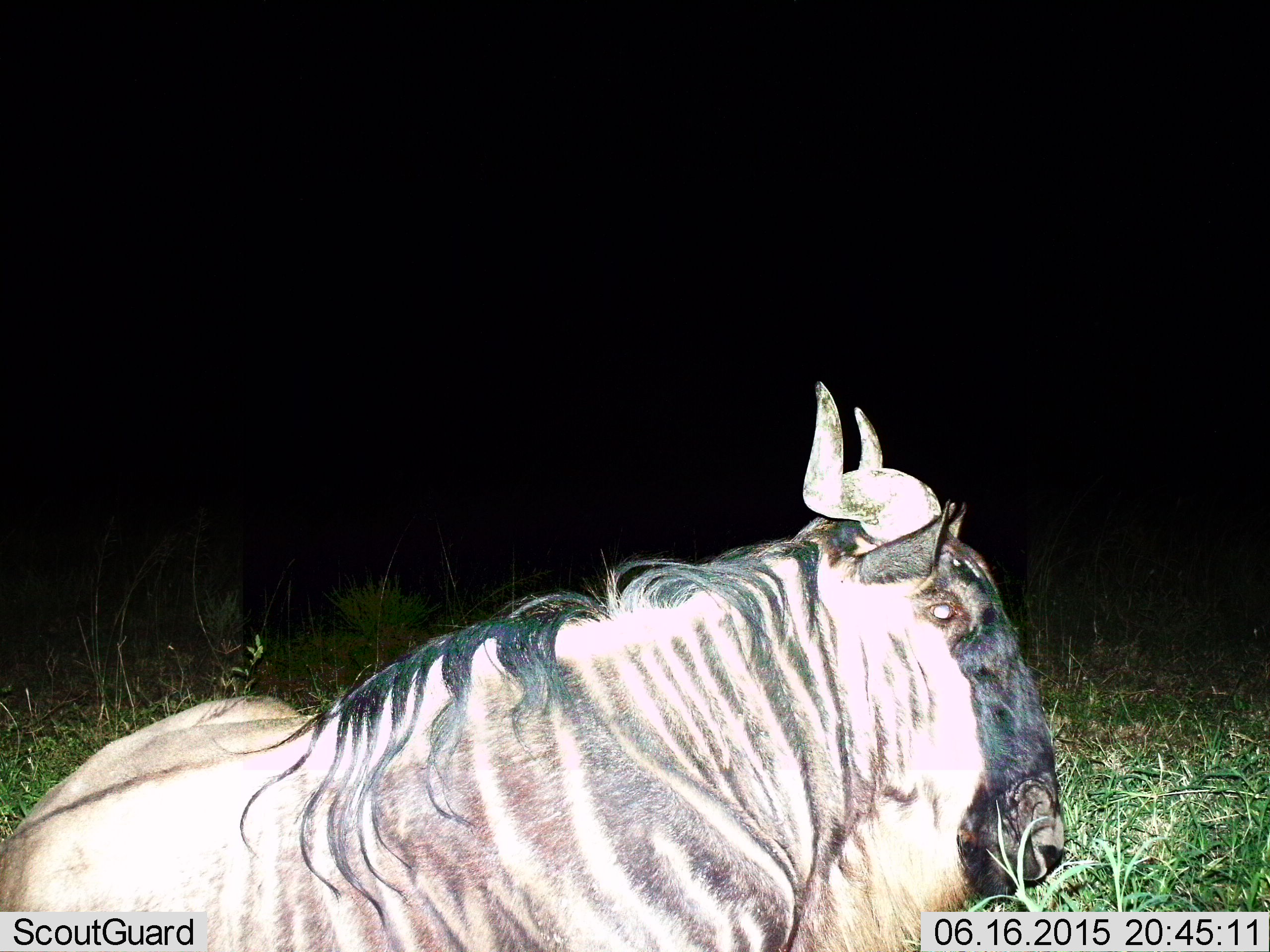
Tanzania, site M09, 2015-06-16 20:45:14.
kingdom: Animalia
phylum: Chordata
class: Mammalia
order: Artiodactyla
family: Bovidae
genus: Connochaetes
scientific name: Connochaetes taurinus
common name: blue wildebeest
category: wildebeest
Wildebeest (blue wildebeest) (Connochaetes taurinus), count 1. Behavior (volunteer vote fractions): standing 0%, resting 100%, moving 0%, interacting 0%. Young present (vote fraction): 0%. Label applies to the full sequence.